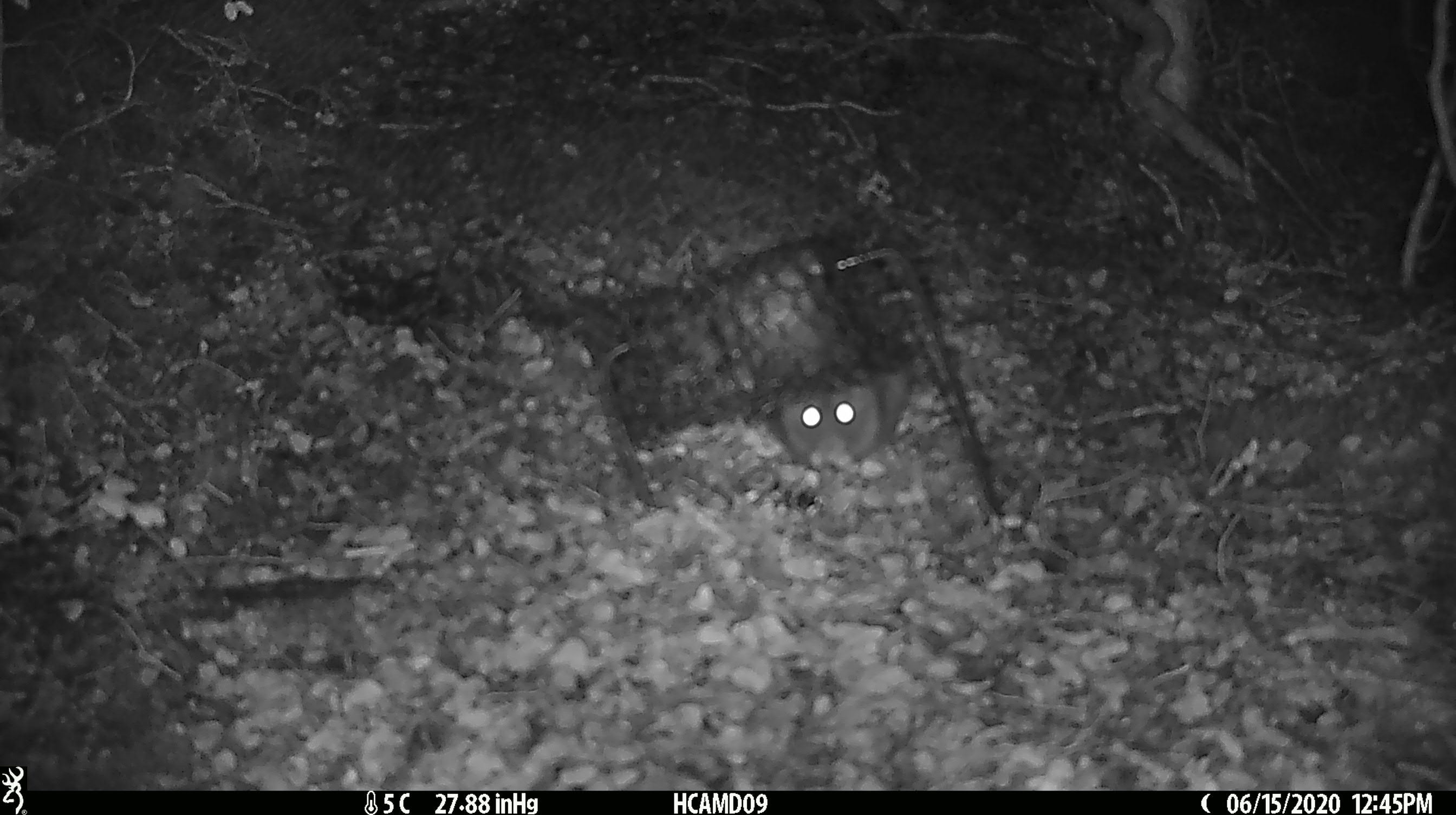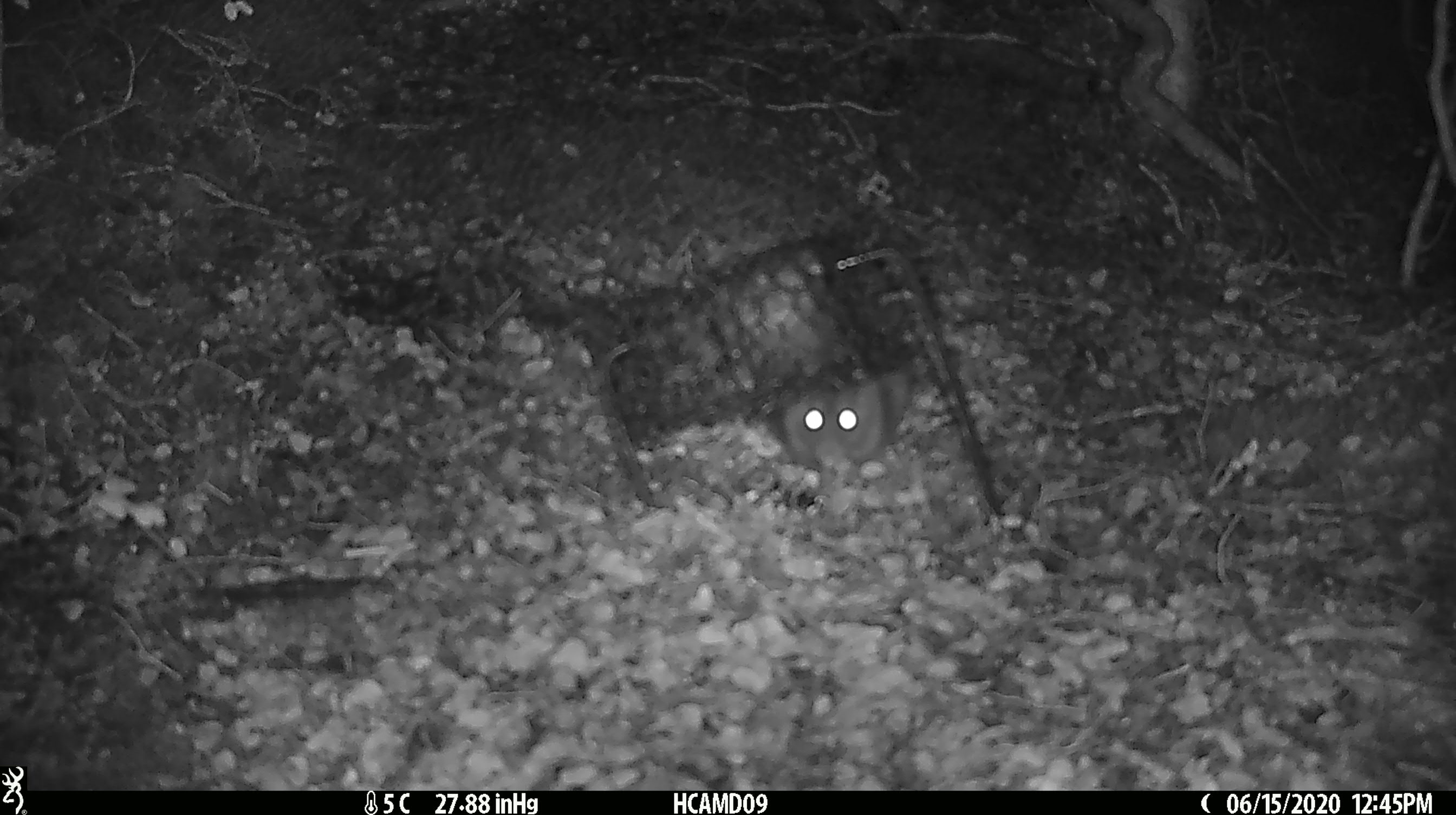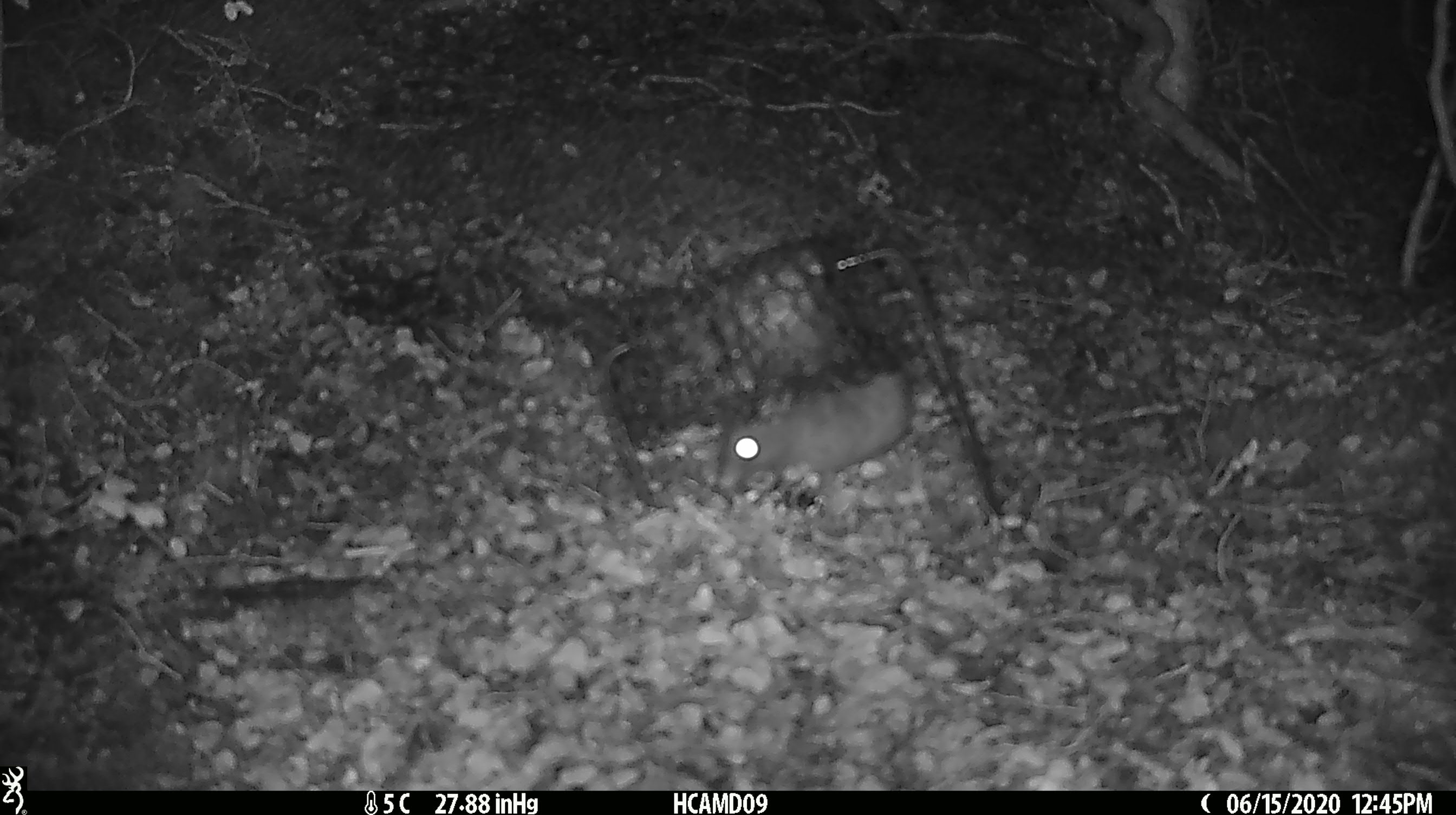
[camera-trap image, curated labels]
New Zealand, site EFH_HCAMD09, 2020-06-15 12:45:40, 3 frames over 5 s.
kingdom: Animalia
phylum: Chordata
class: Mammalia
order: Rodentia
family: Muridae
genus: Rattus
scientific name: Rattus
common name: rat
Rat (Rattus).